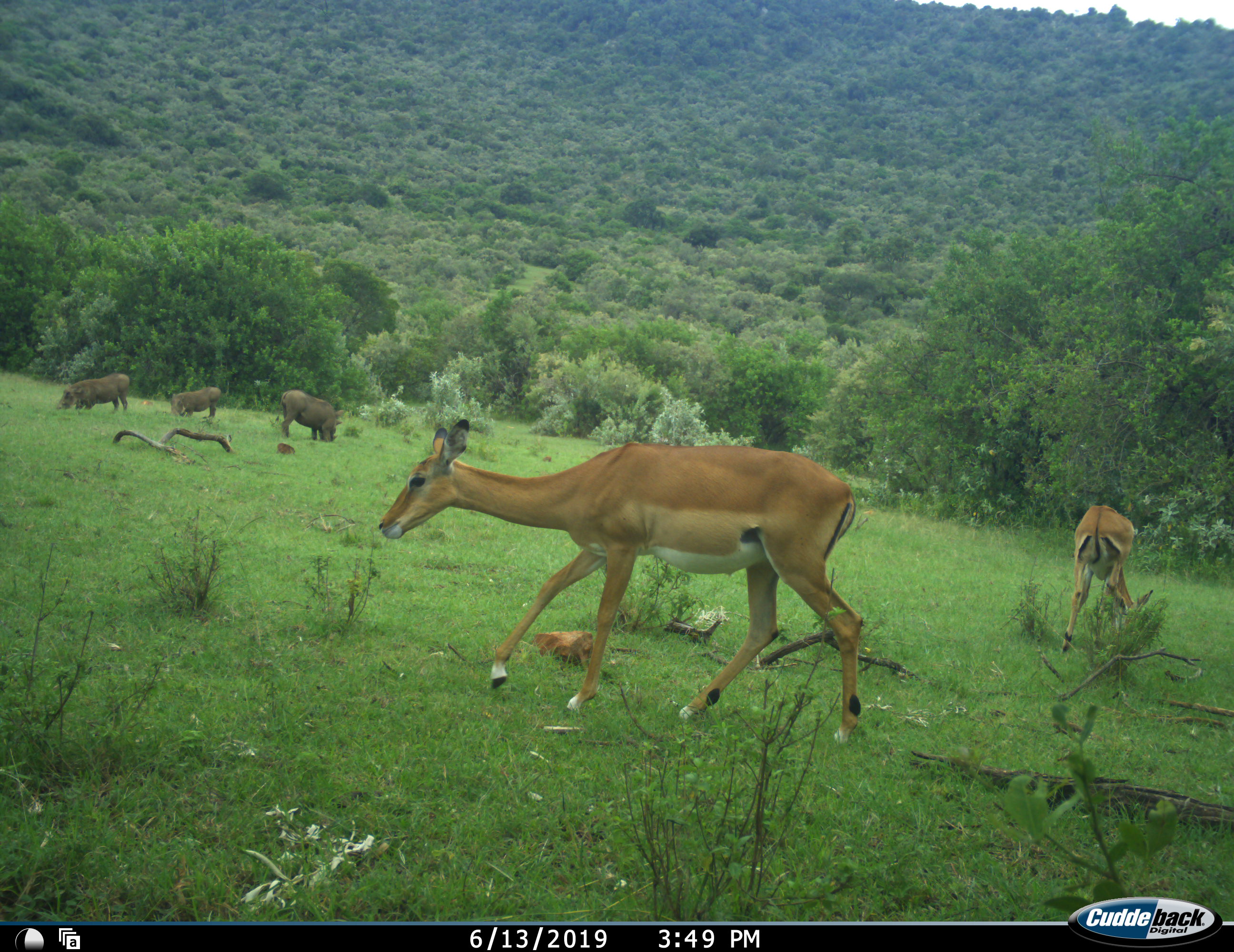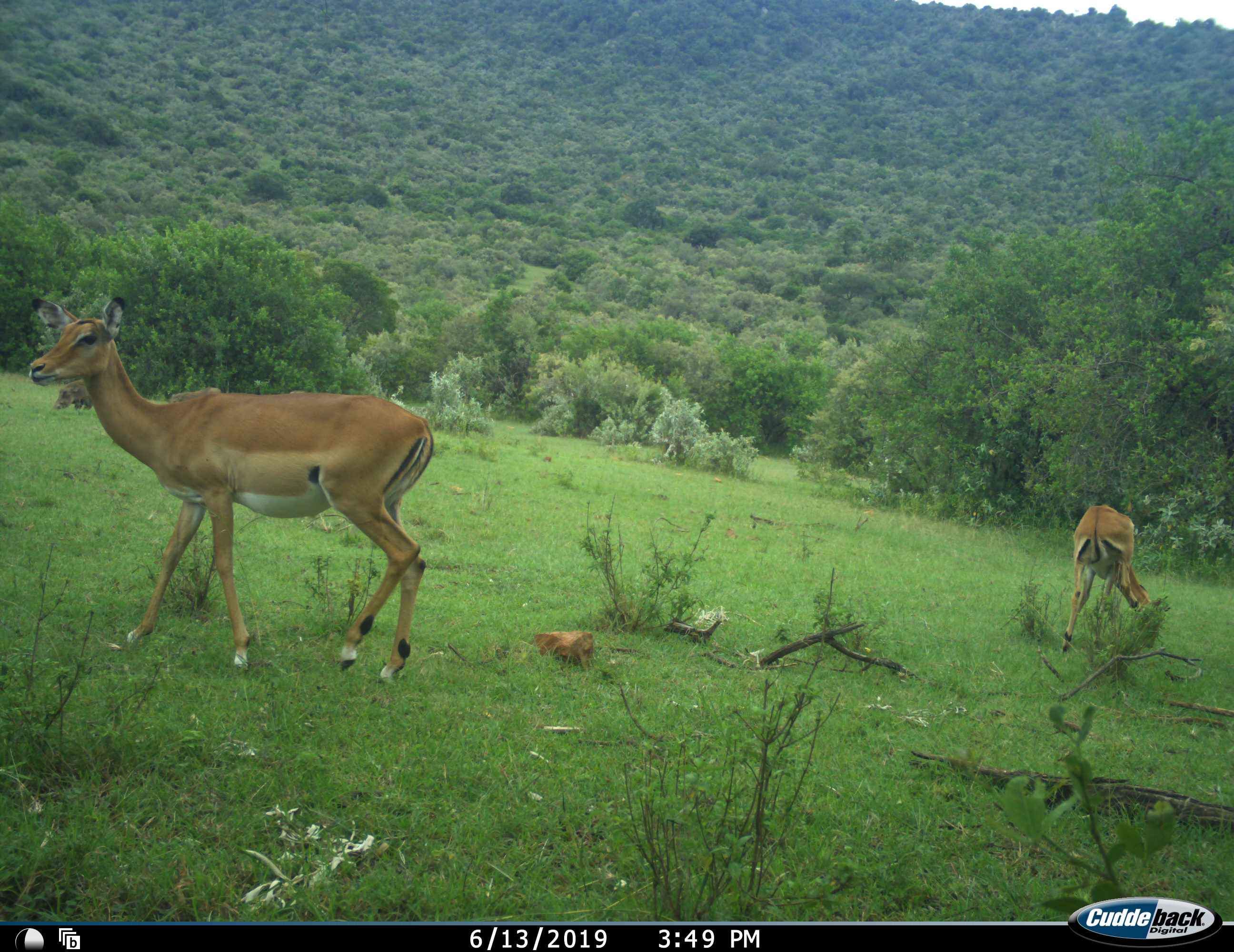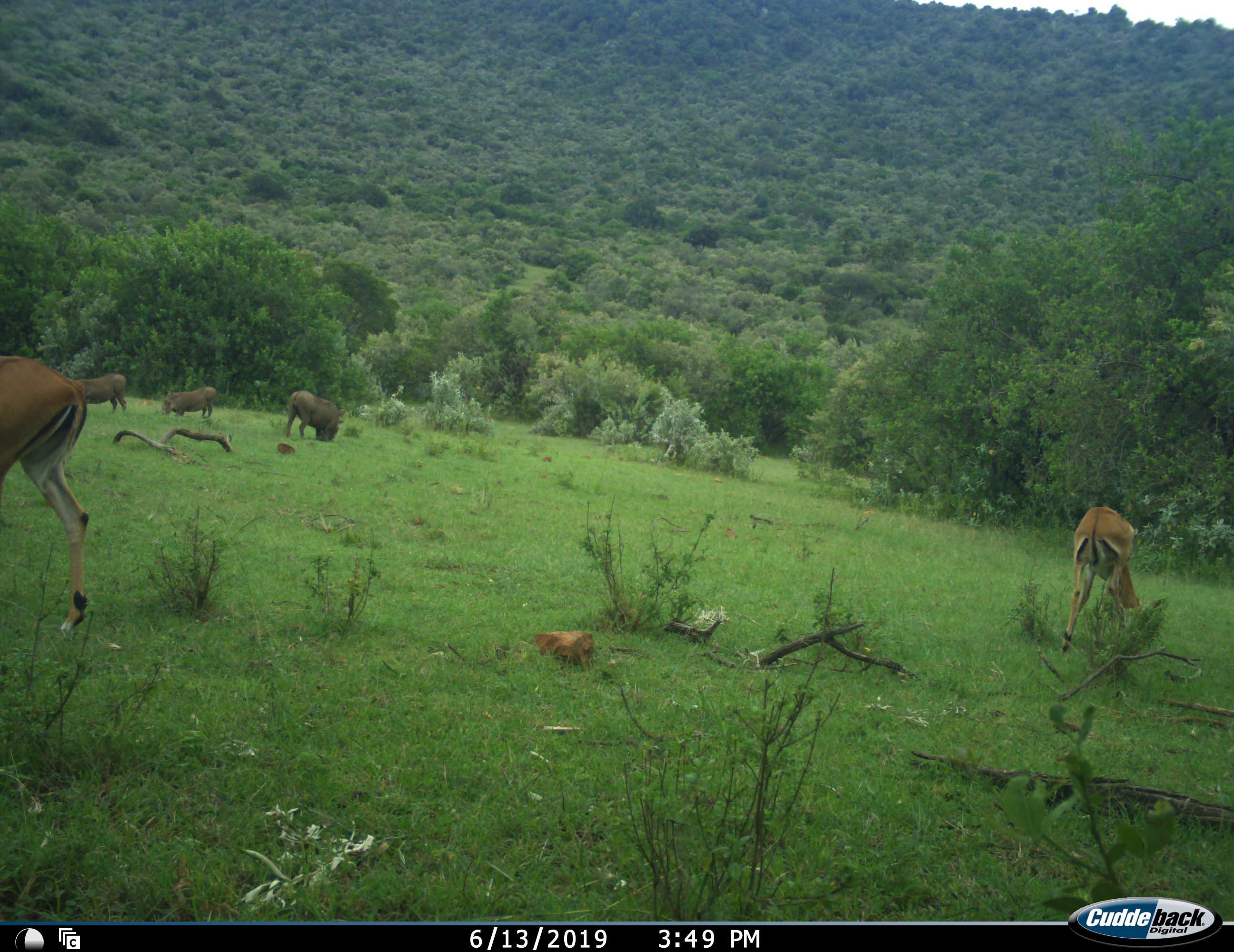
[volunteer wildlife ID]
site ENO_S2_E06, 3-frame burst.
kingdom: Animalia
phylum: Chordata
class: Mammalia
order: Artiodactyla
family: Bovidae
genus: Aepyceros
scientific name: Aepyceros melampus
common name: impala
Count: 2.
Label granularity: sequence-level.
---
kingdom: Animalia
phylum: Chordata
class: Mammalia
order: Artiodactyla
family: Suidae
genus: Phacochoerus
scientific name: Phacochoerus africanus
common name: warthog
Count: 3.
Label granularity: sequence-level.